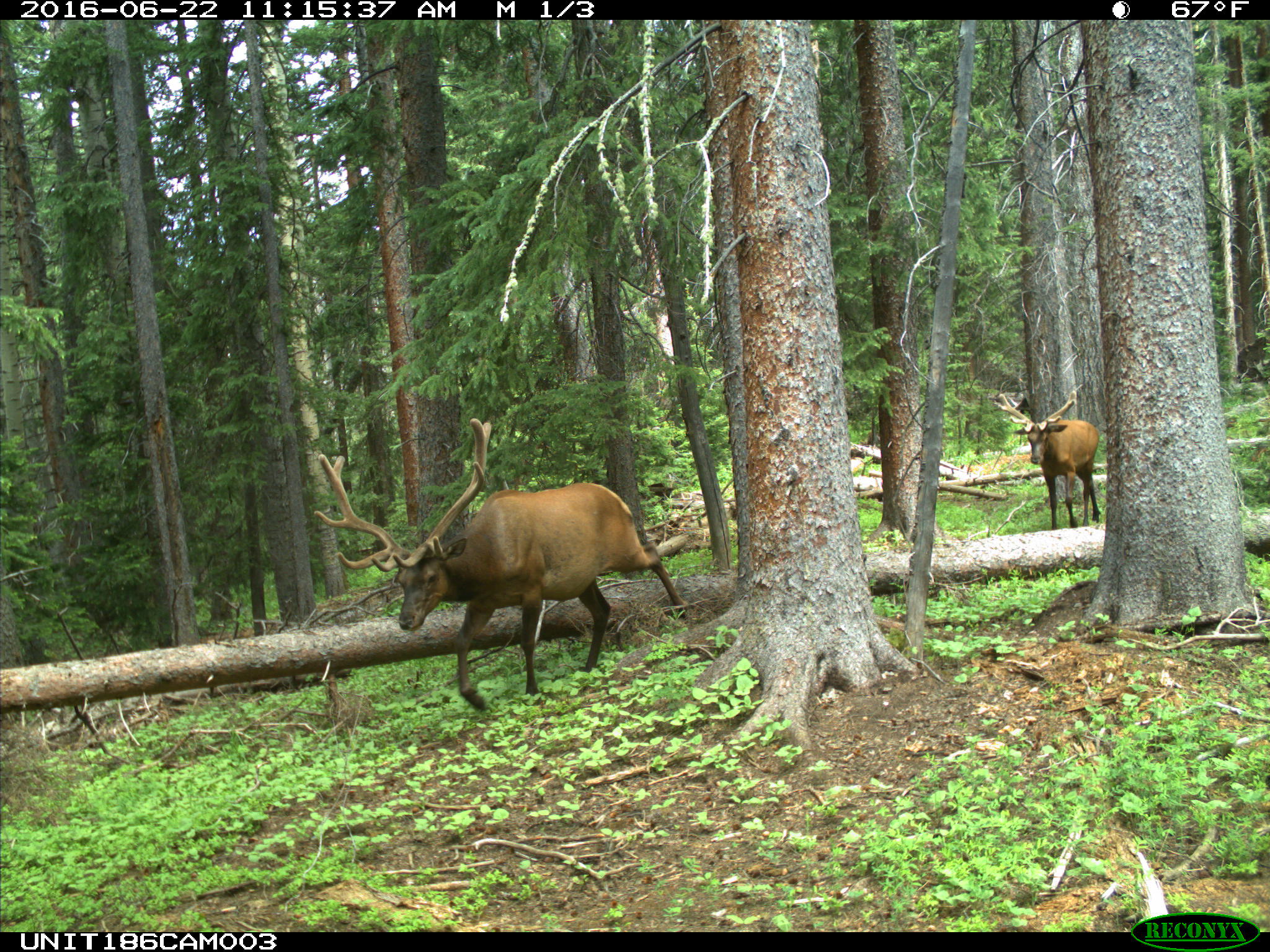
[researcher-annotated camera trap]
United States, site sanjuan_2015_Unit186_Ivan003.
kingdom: Animalia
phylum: Chordata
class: Mammalia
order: Artiodactyla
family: Cervidae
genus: Cervus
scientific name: Cervus elaphus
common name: red deer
Cervus elaphus (red deer).